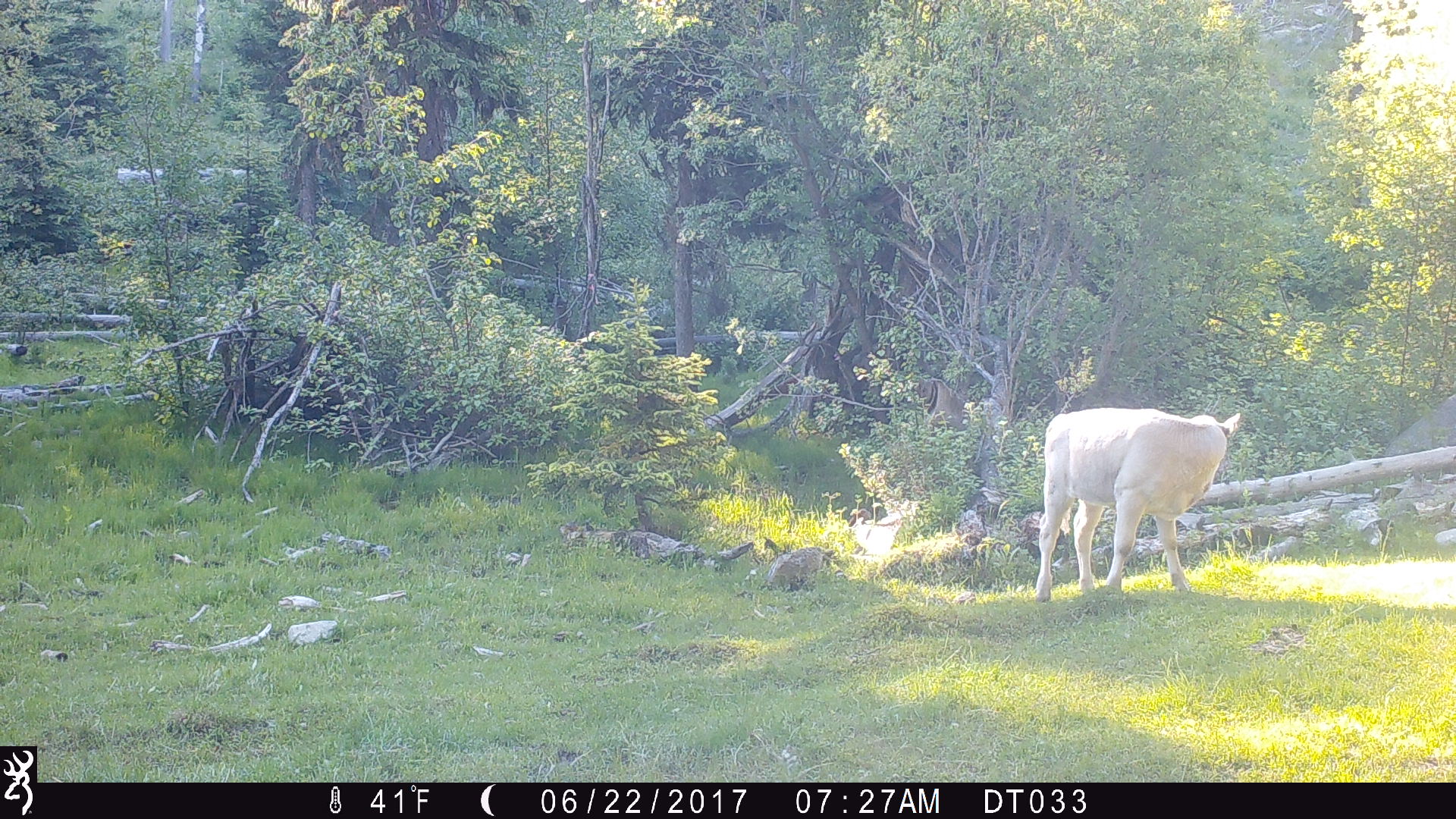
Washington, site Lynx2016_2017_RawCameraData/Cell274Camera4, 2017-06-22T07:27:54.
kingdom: Animalia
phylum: Chordata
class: Mammalia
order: Artiodactyla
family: Bovidae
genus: Bos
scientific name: Bos taurus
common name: domestic cattle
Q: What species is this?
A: Domestic cattle (Bos taurus).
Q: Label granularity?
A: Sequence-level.